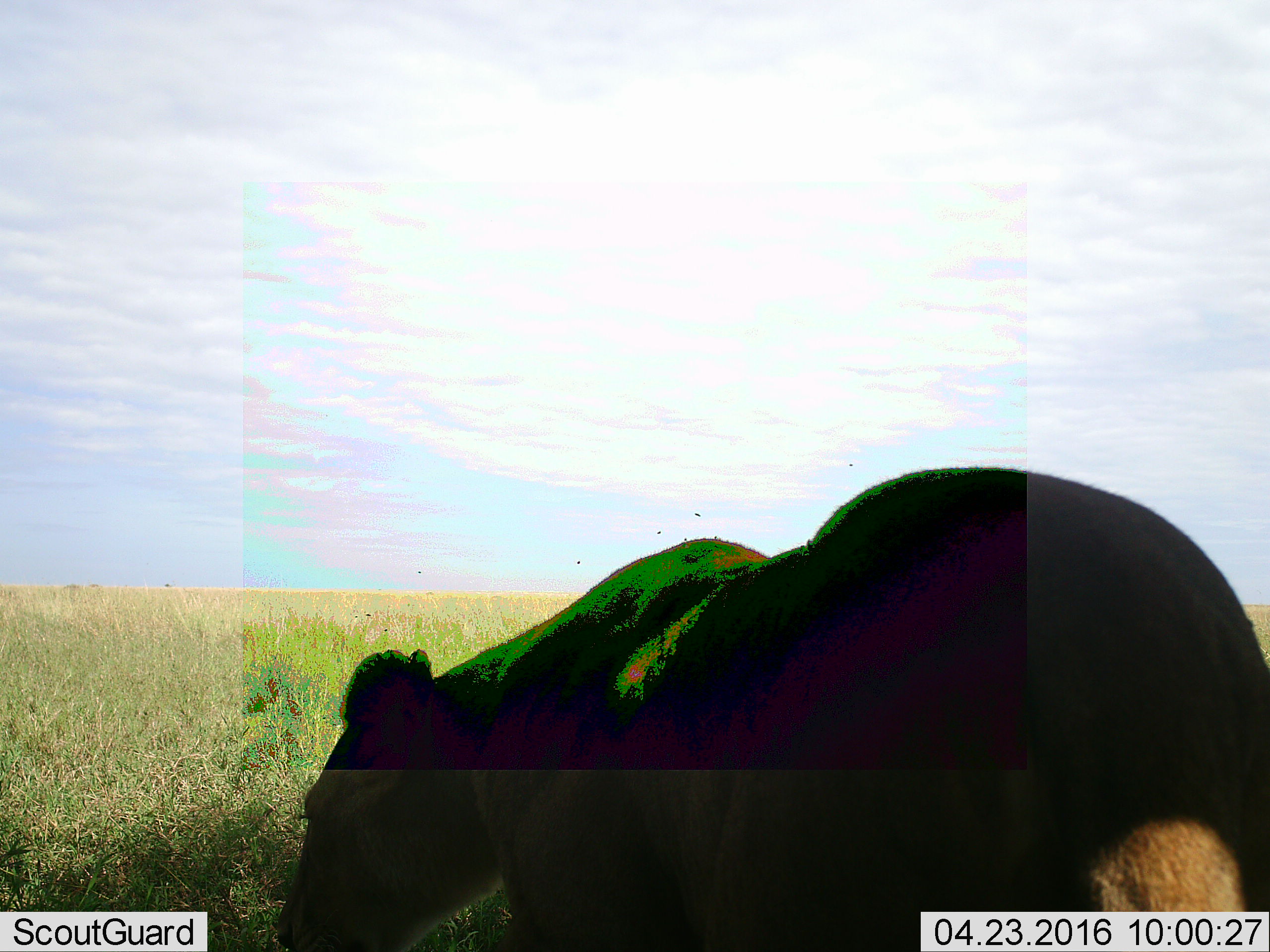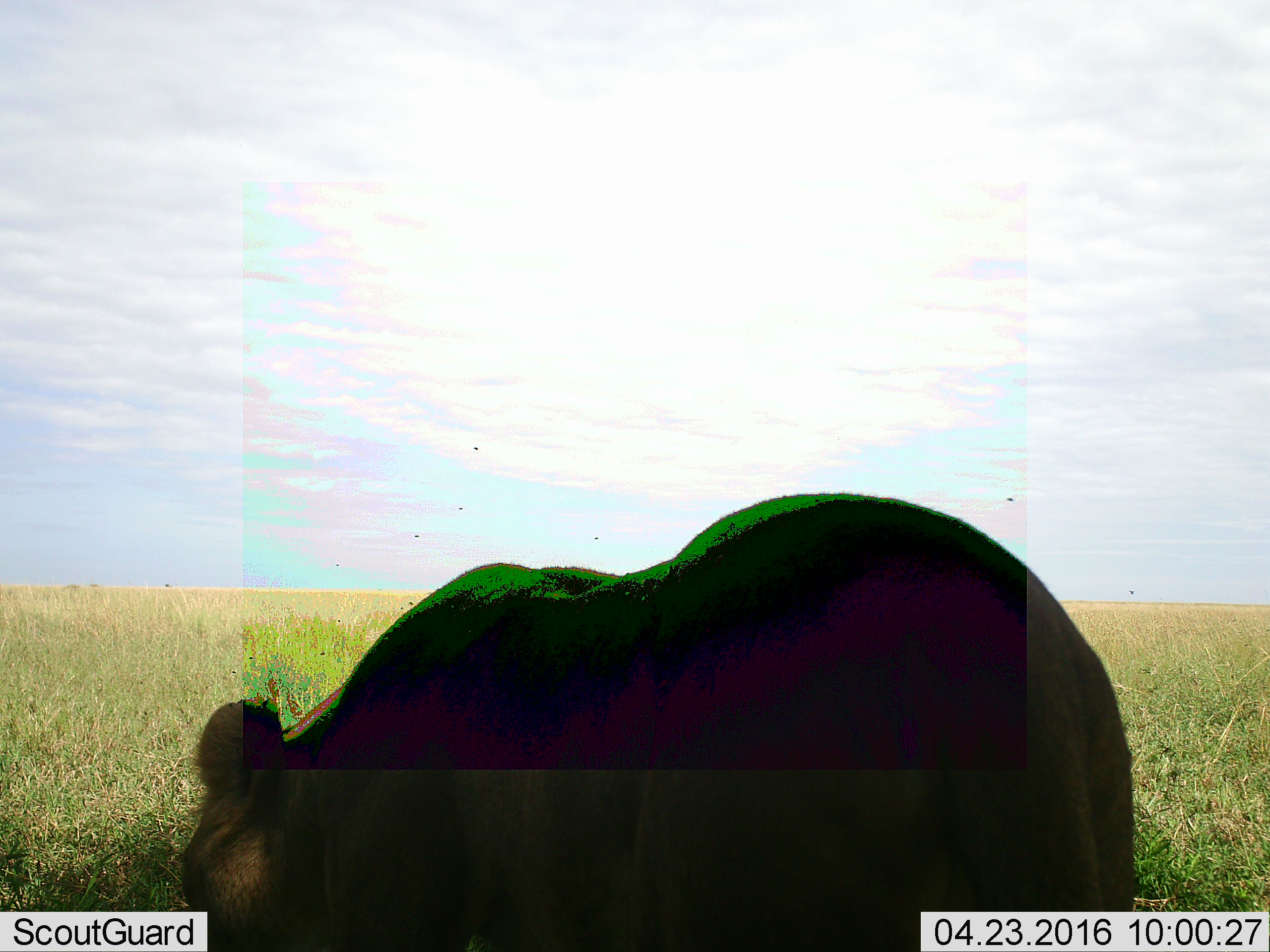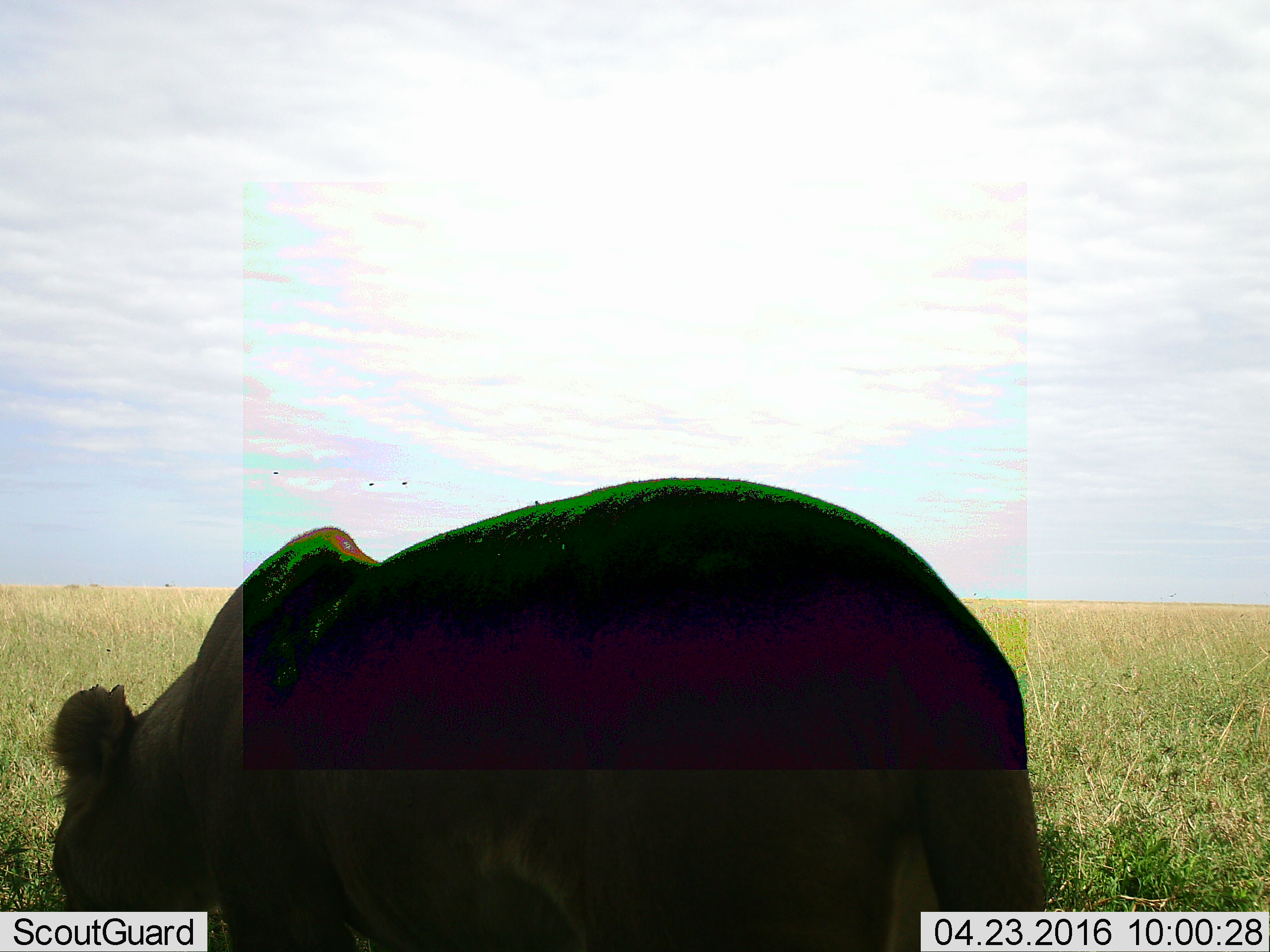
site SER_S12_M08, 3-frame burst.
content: unidentified animal